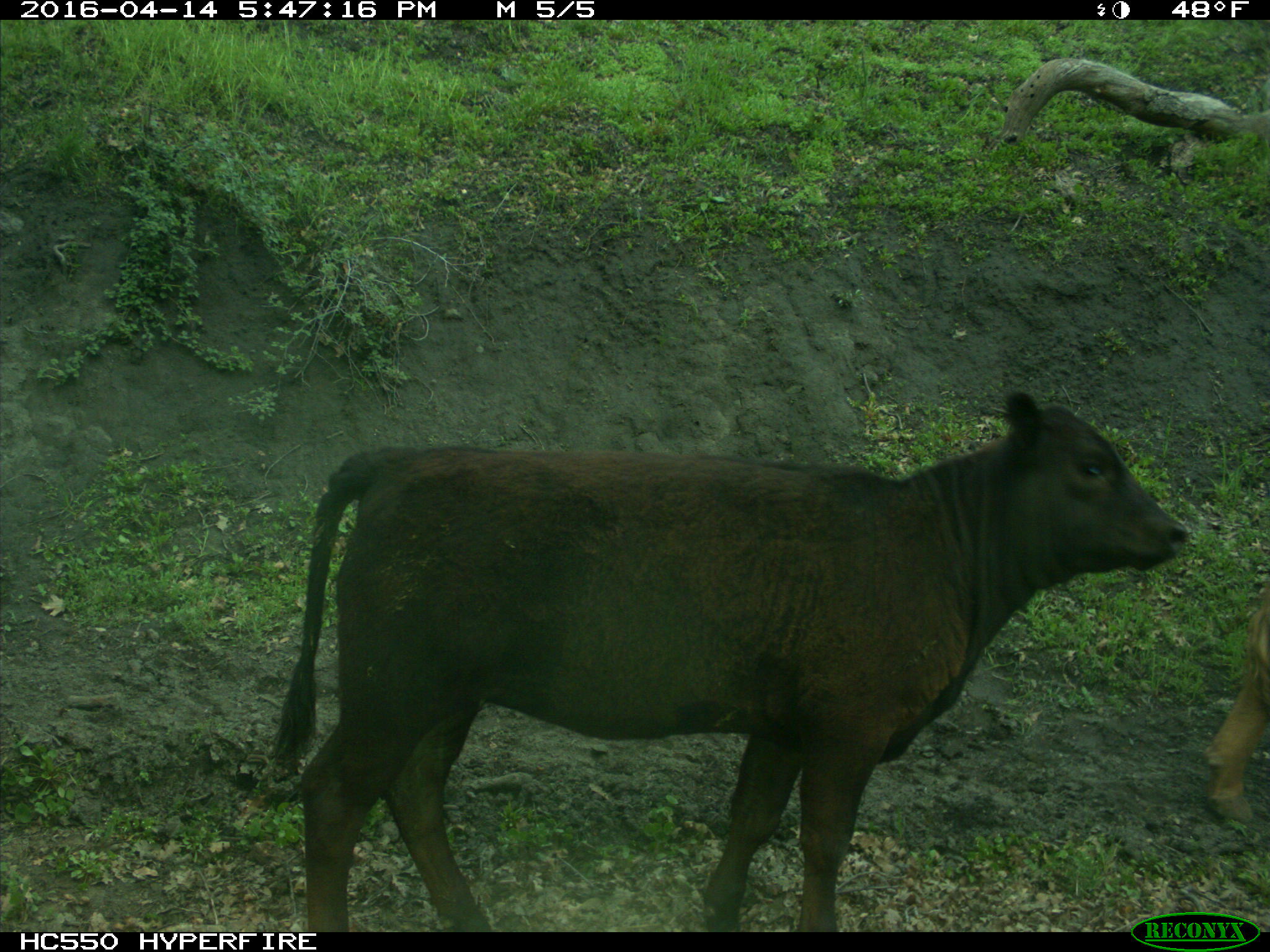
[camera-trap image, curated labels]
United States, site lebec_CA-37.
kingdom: Animalia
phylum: Chordata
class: Mammalia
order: Artiodactyla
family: Bovidae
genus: Bos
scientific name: Bos taurus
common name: domestic cow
Bos taurus (domestic cow).